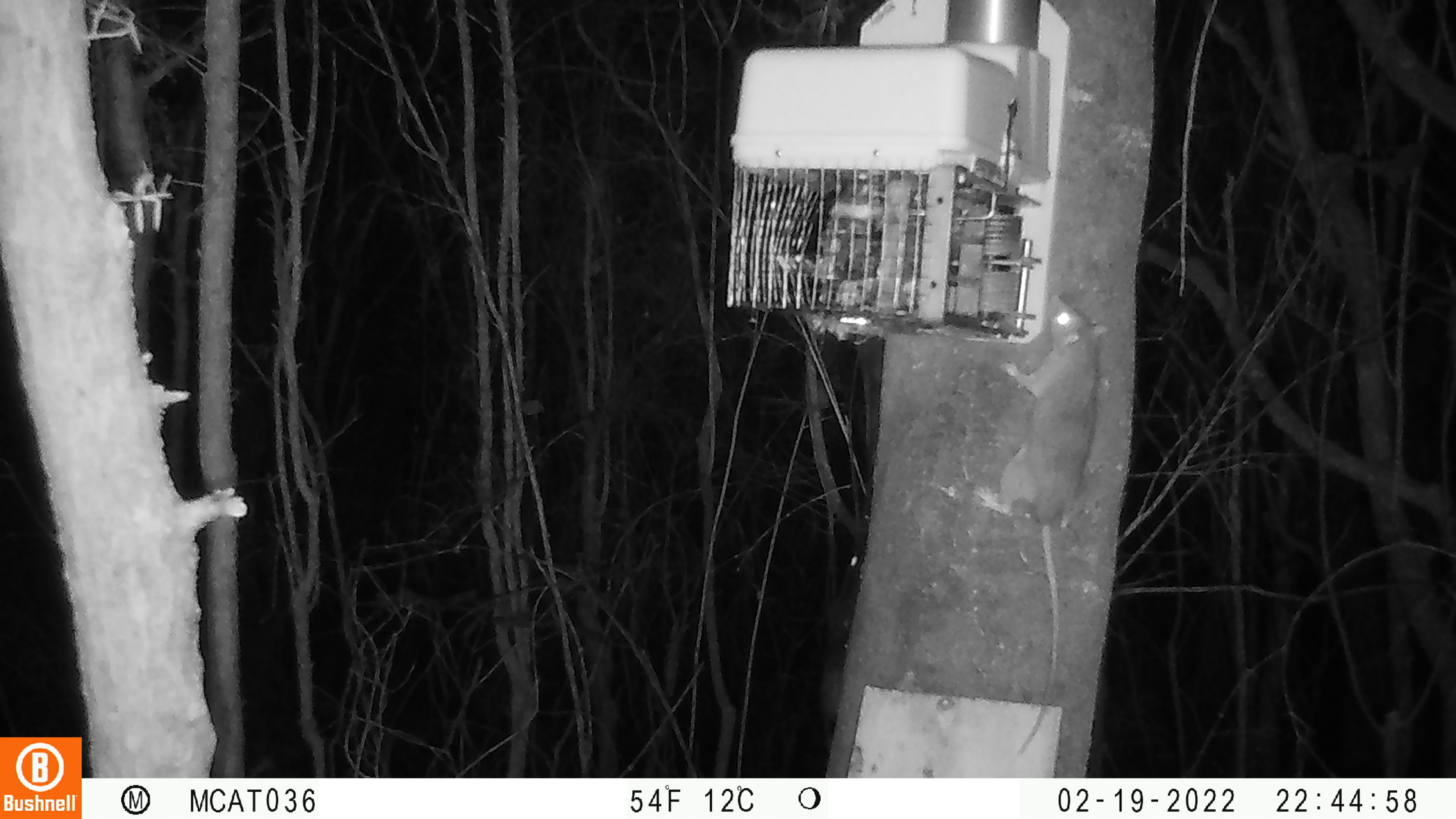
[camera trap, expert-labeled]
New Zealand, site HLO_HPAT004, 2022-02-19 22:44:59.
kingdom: Animalia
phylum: Chordata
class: Mammalia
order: Rodentia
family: Muridae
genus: Rattus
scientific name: Rattus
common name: rat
Rat (Rattus).